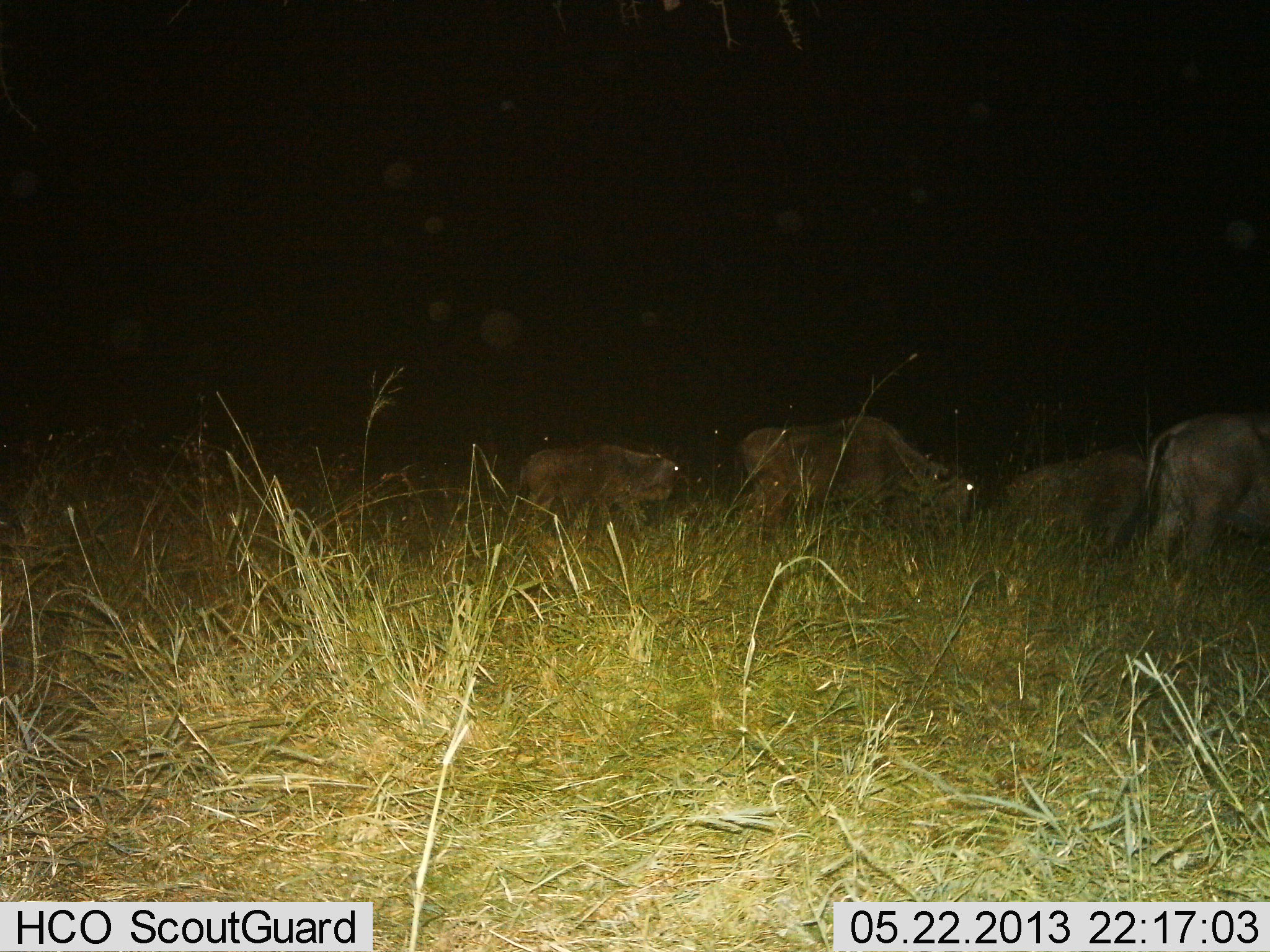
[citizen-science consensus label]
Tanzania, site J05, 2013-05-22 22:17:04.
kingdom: Animalia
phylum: Chordata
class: Mammalia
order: Artiodactyla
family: Bovidae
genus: Connochaetes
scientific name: Connochaetes taurinus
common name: blue wildebeest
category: wildebeest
Wildebeest (blue wildebeest) (Connochaetes taurinus), count 4. Behavior (volunteer vote fractions): standing 20%, resting 5%, moving 55%, interacting 0%. Young present (vote fraction): 15%. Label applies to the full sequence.